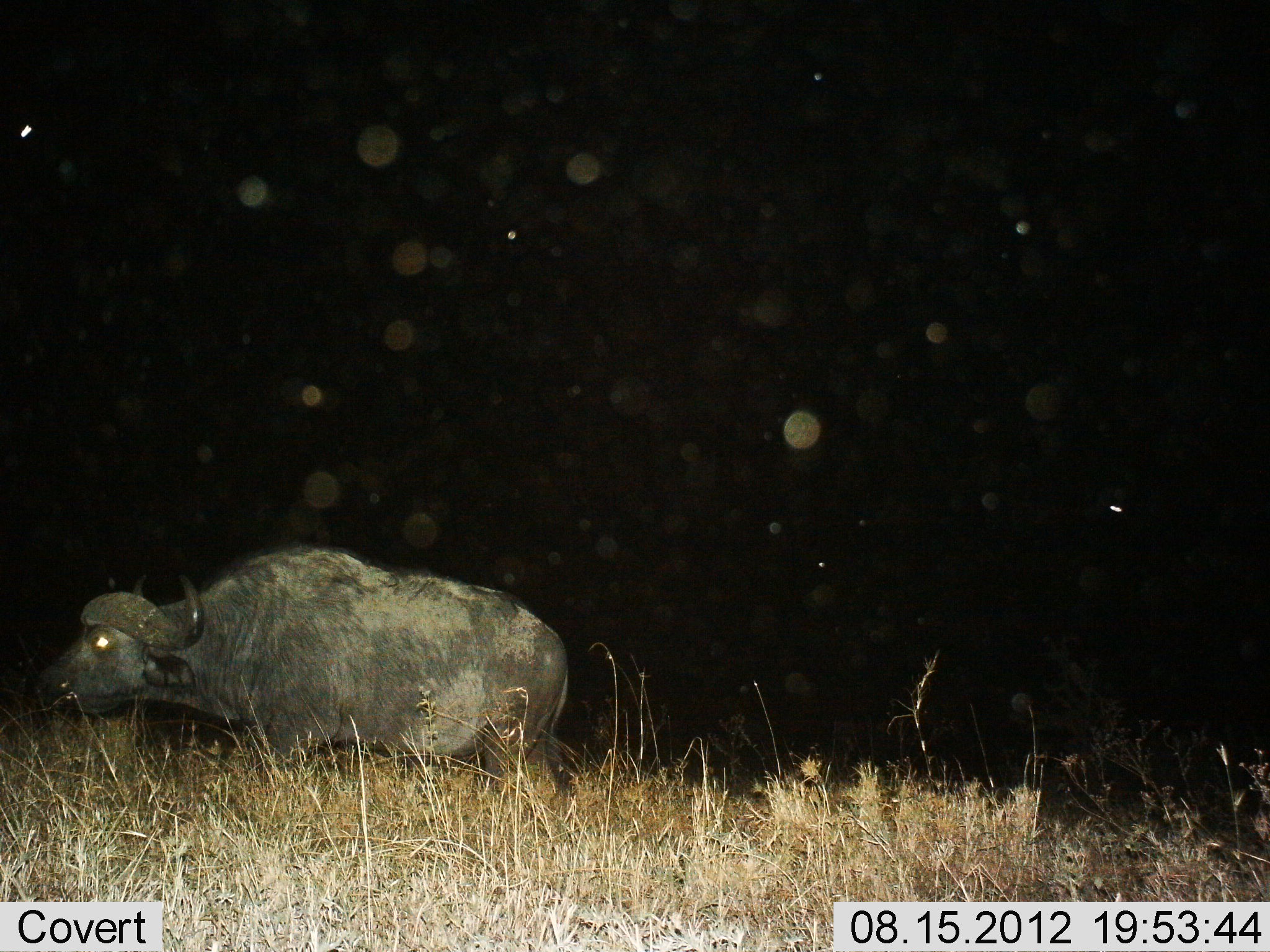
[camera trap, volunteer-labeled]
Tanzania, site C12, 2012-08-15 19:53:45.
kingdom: Animalia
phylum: Chordata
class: Mammalia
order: Artiodactyla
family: Bovidae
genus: Syncerus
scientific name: Syncerus caffer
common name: cape buffalo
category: buffalo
Buffalo (cape buffalo) (Syncerus caffer), count 1. Behavior (volunteer vote fractions): standing 40%, resting 0%, moving 60%, interacting 0%. Young present (vote fraction): 0%. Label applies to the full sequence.